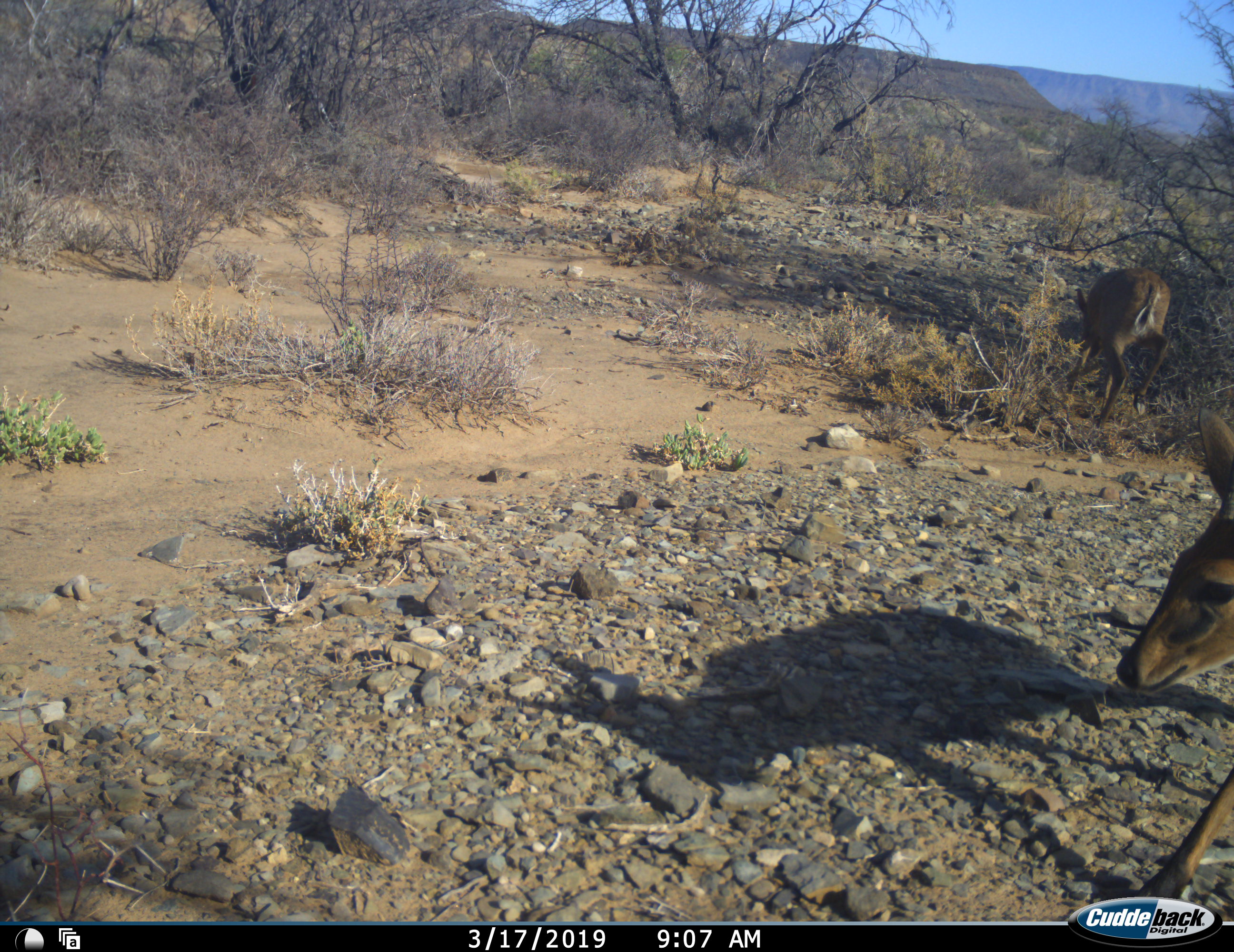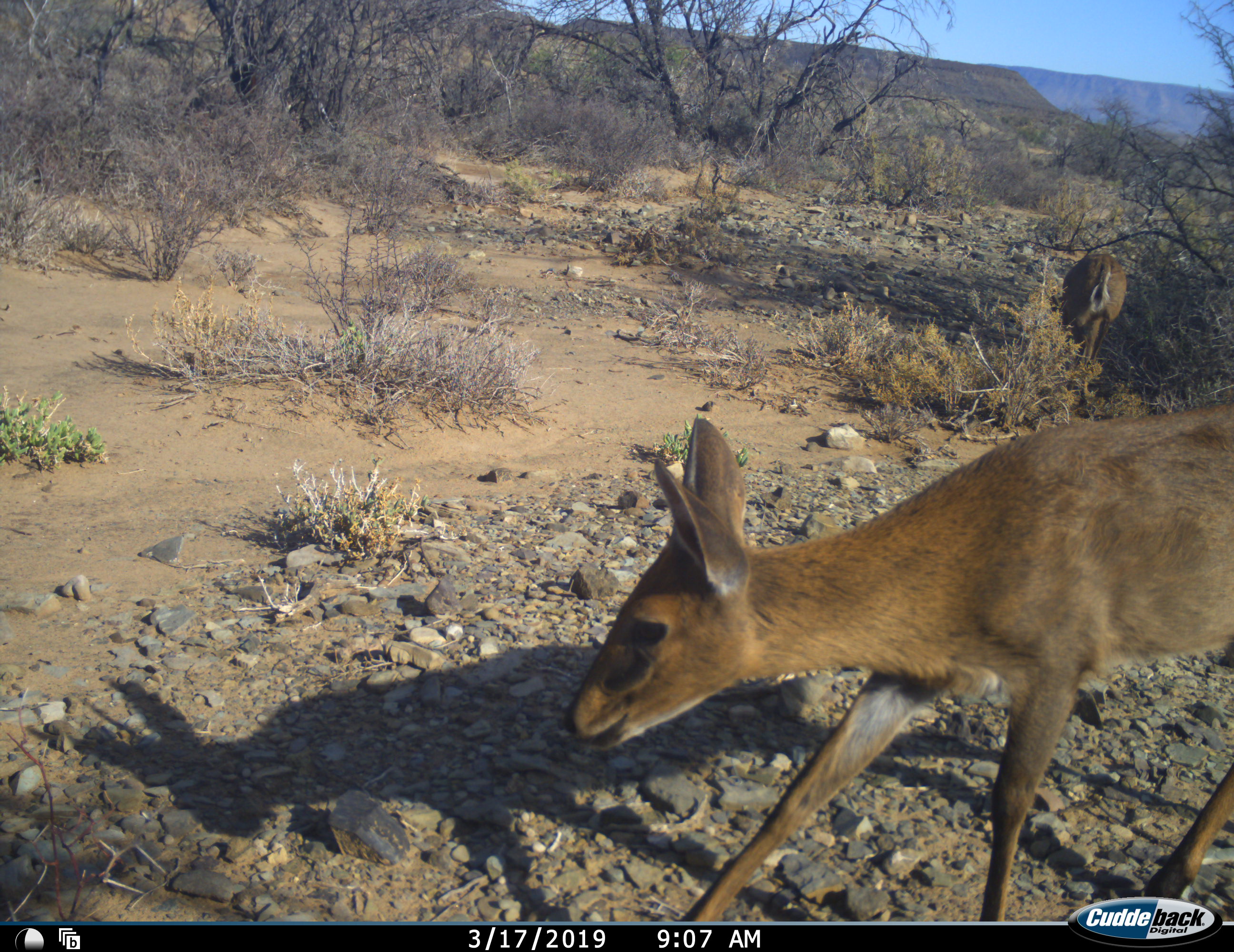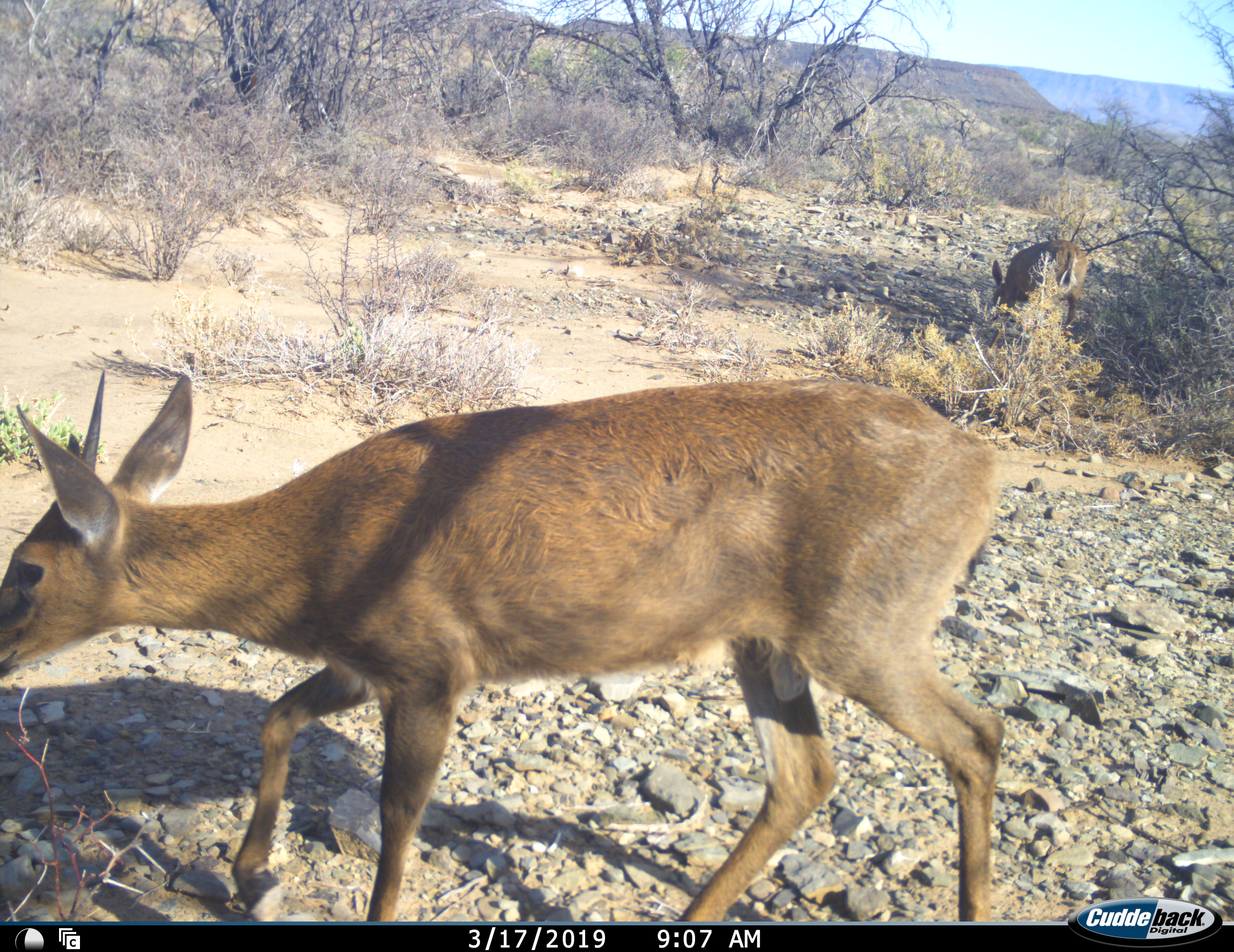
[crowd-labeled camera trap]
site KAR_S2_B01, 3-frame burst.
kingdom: Animalia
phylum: Chordata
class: Mammalia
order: Artiodactyla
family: Bovidae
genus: Sylvicapra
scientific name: Sylvicapra grimmia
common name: common duiker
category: duikercommongrey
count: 2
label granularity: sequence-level